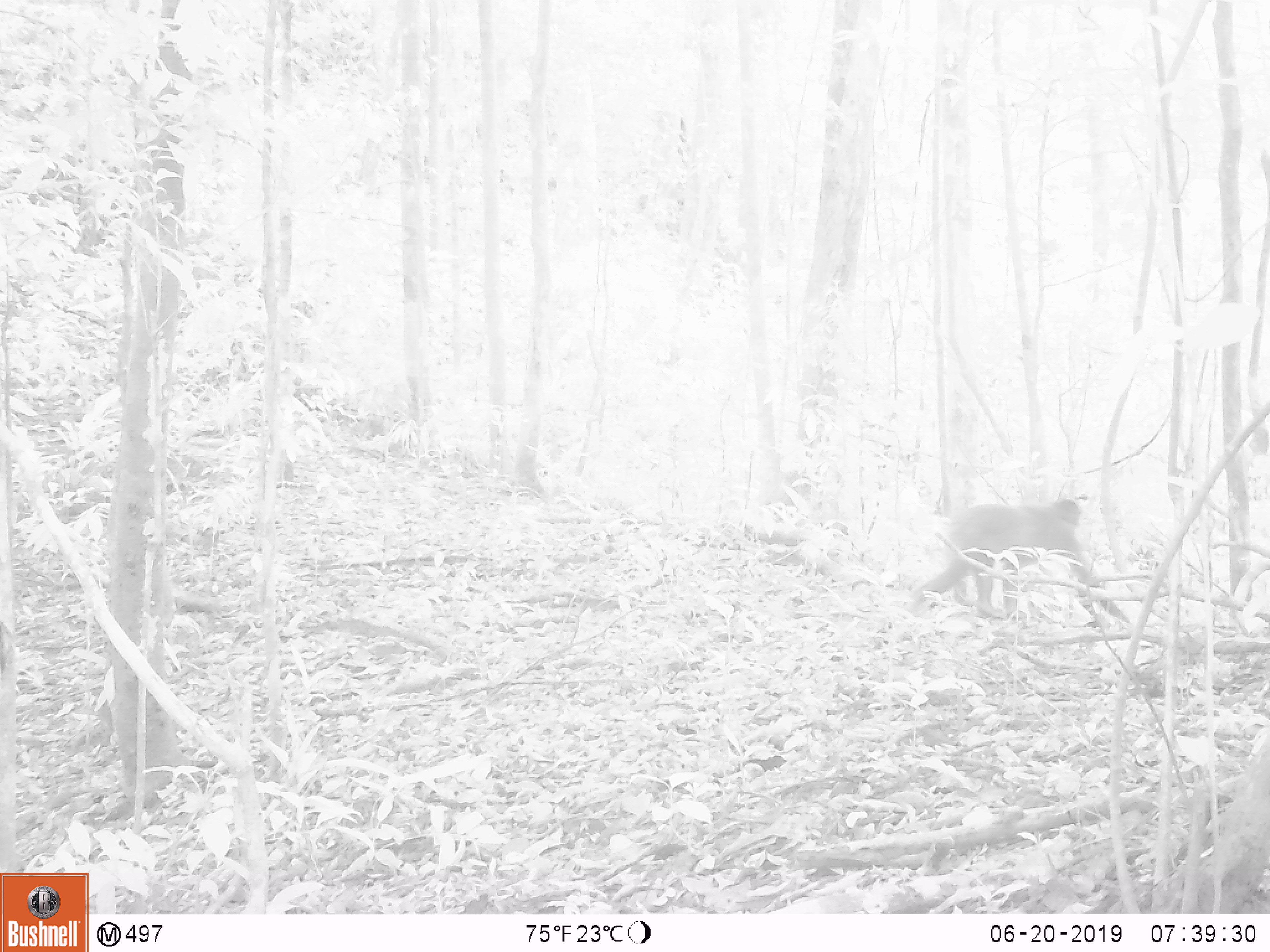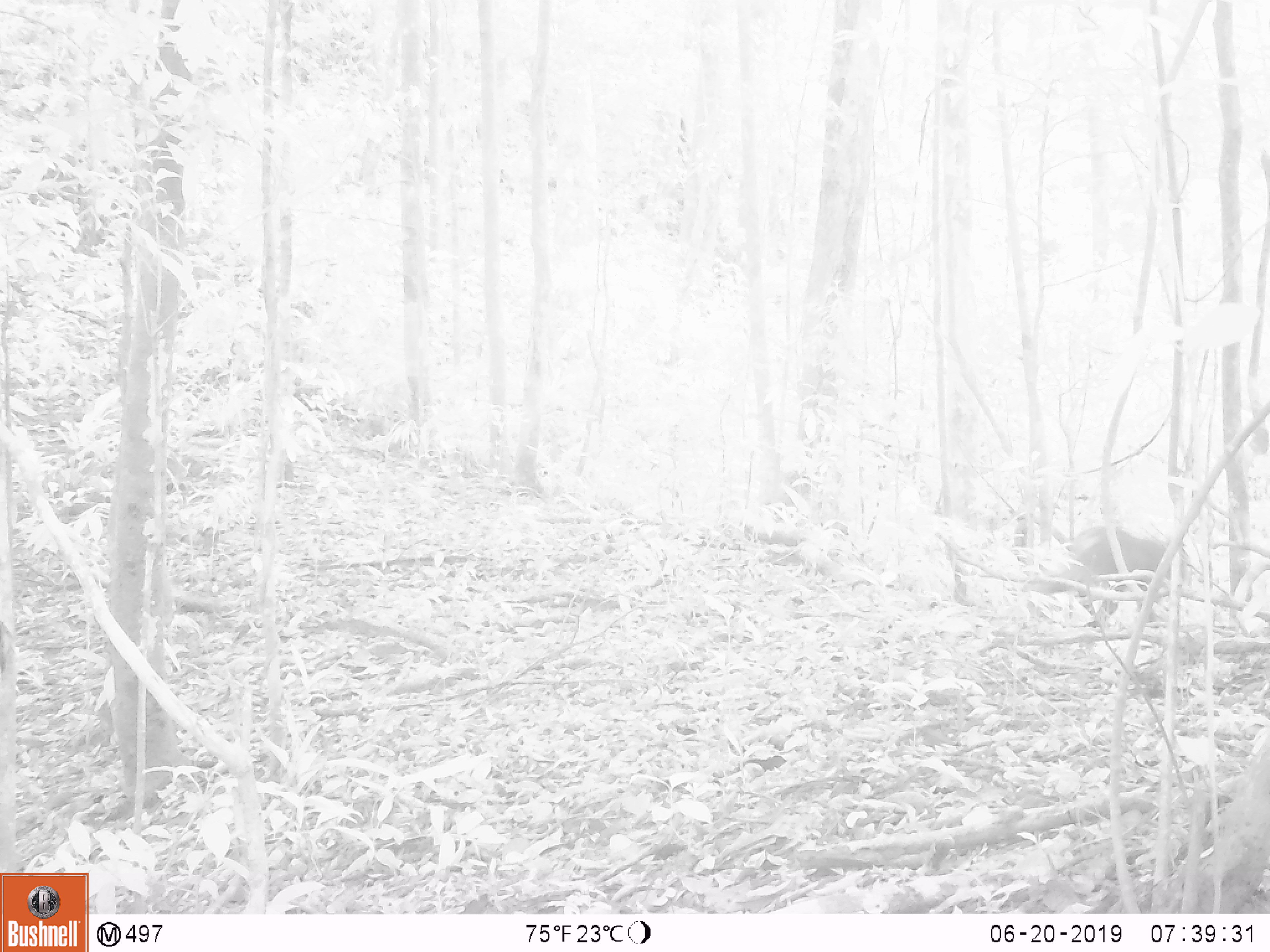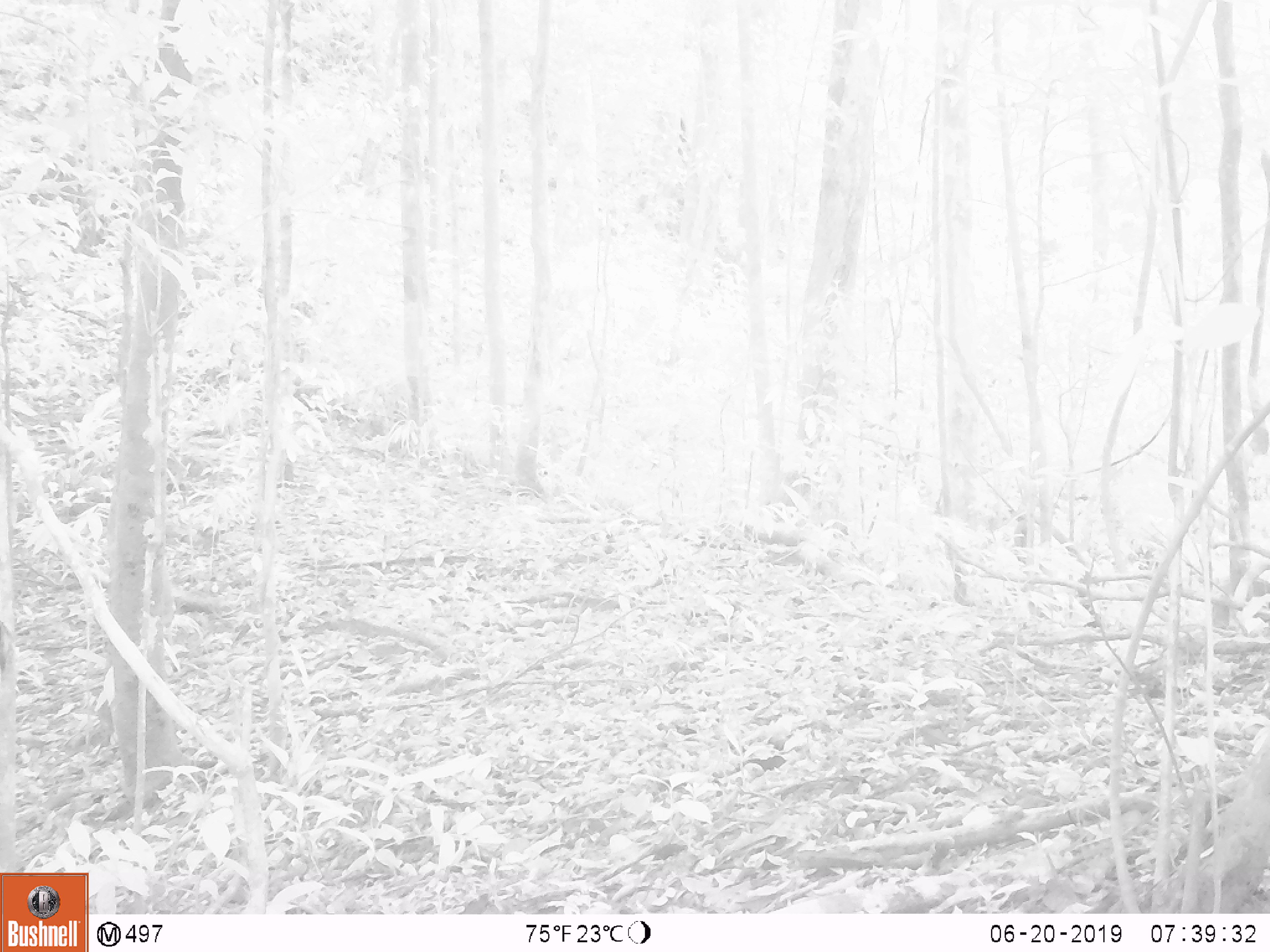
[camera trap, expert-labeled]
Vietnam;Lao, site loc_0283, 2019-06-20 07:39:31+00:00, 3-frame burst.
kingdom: Animalia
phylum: Chordata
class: Mammalia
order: Primates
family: Cercopithecidae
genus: Macaca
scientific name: Macaca arctoides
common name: stump-tailed macaque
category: stump tailed macaque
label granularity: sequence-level